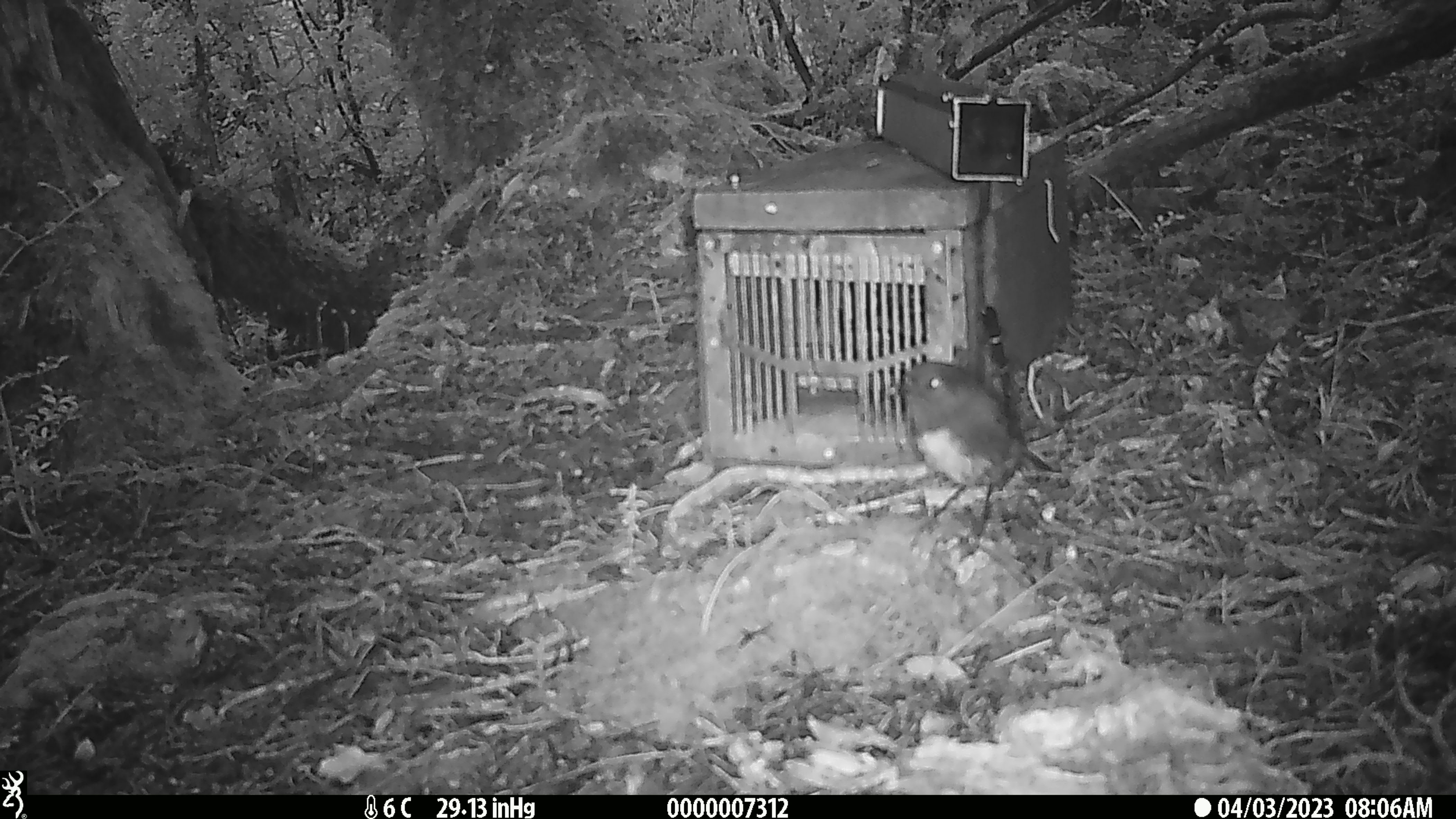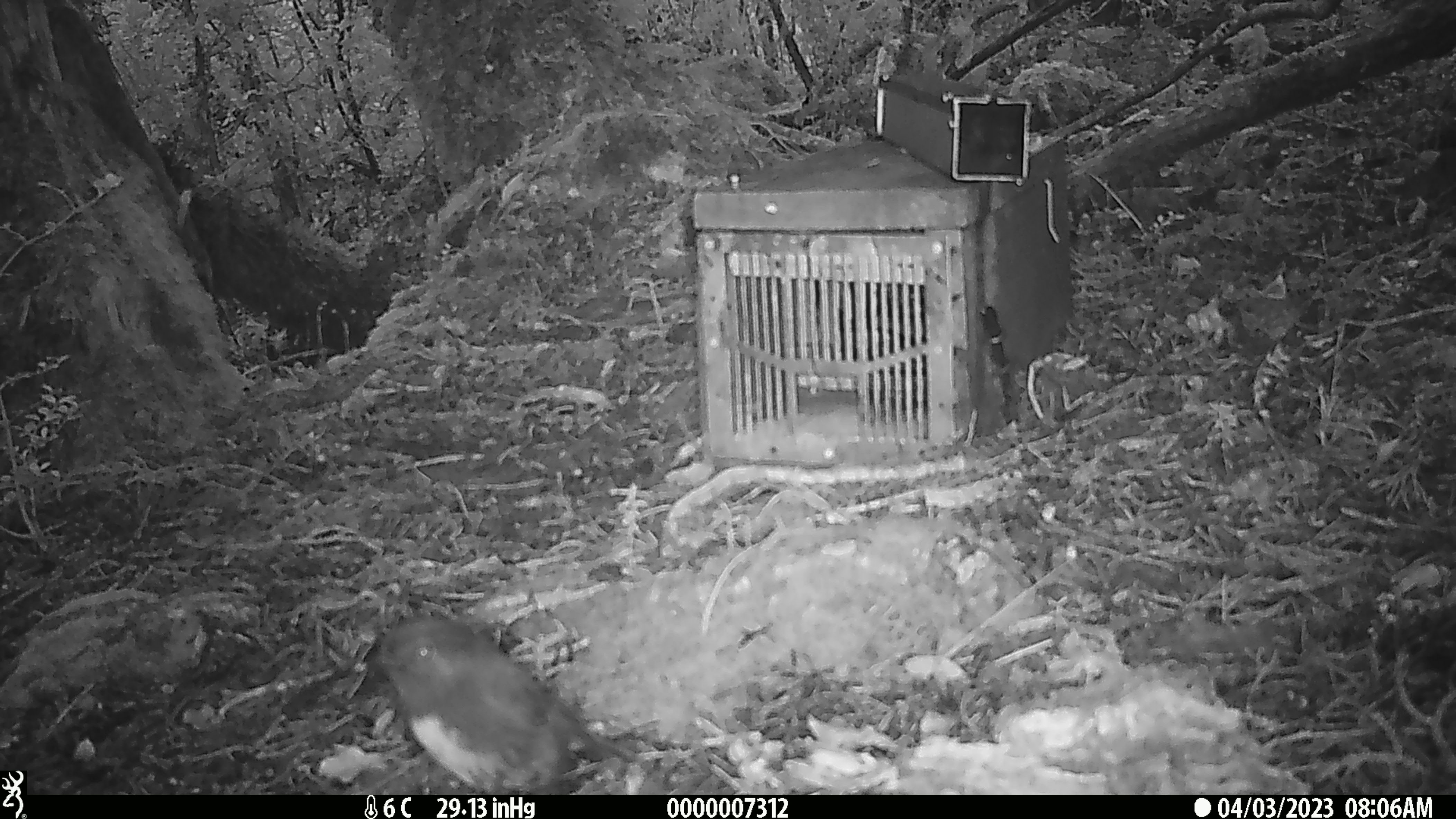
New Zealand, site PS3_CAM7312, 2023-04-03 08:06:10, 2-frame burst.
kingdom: Animalia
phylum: Chordata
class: Aves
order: Passeriformes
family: Petroicidae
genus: Petroica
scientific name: Petroica australis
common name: new zealand robin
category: robin